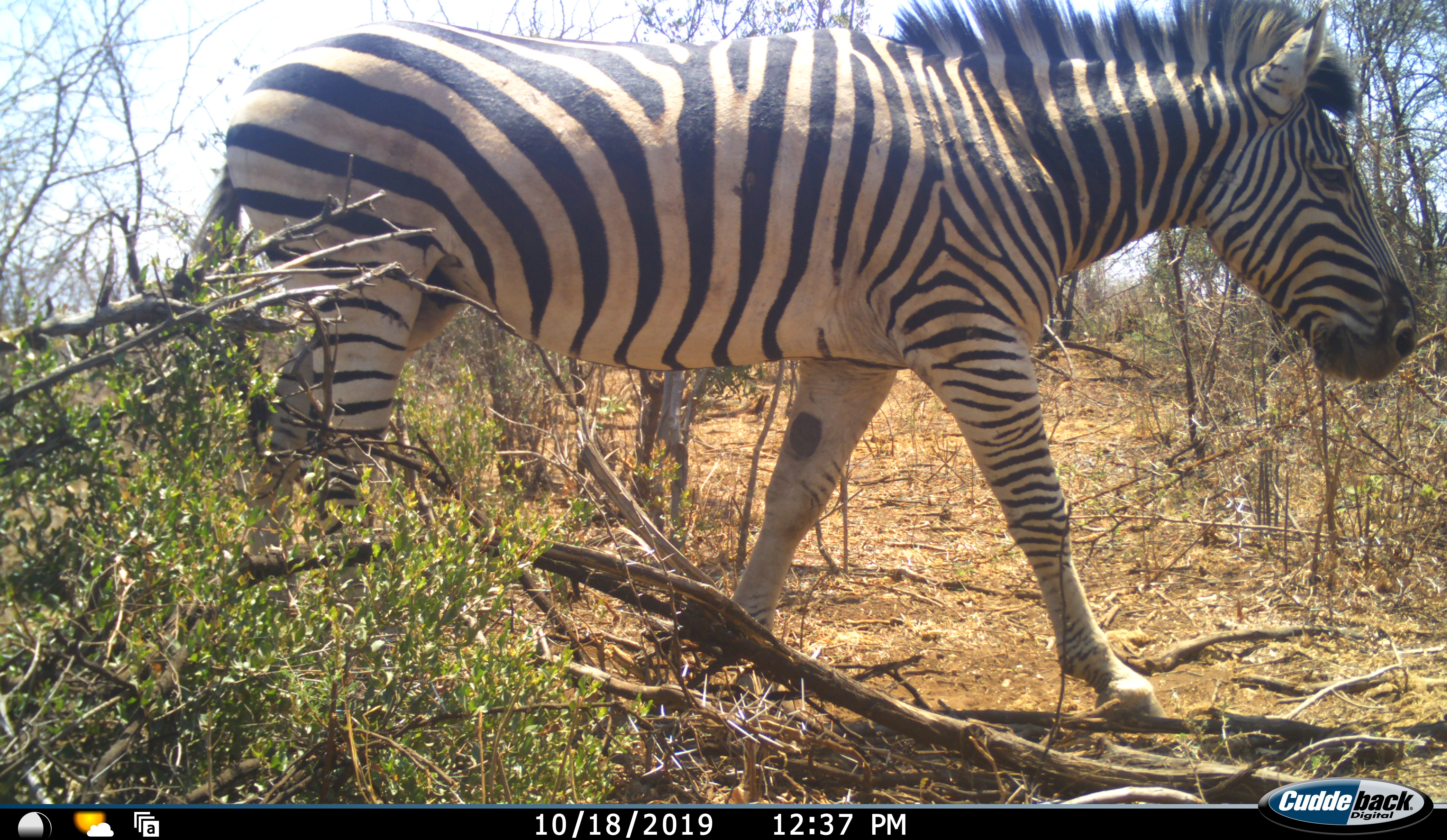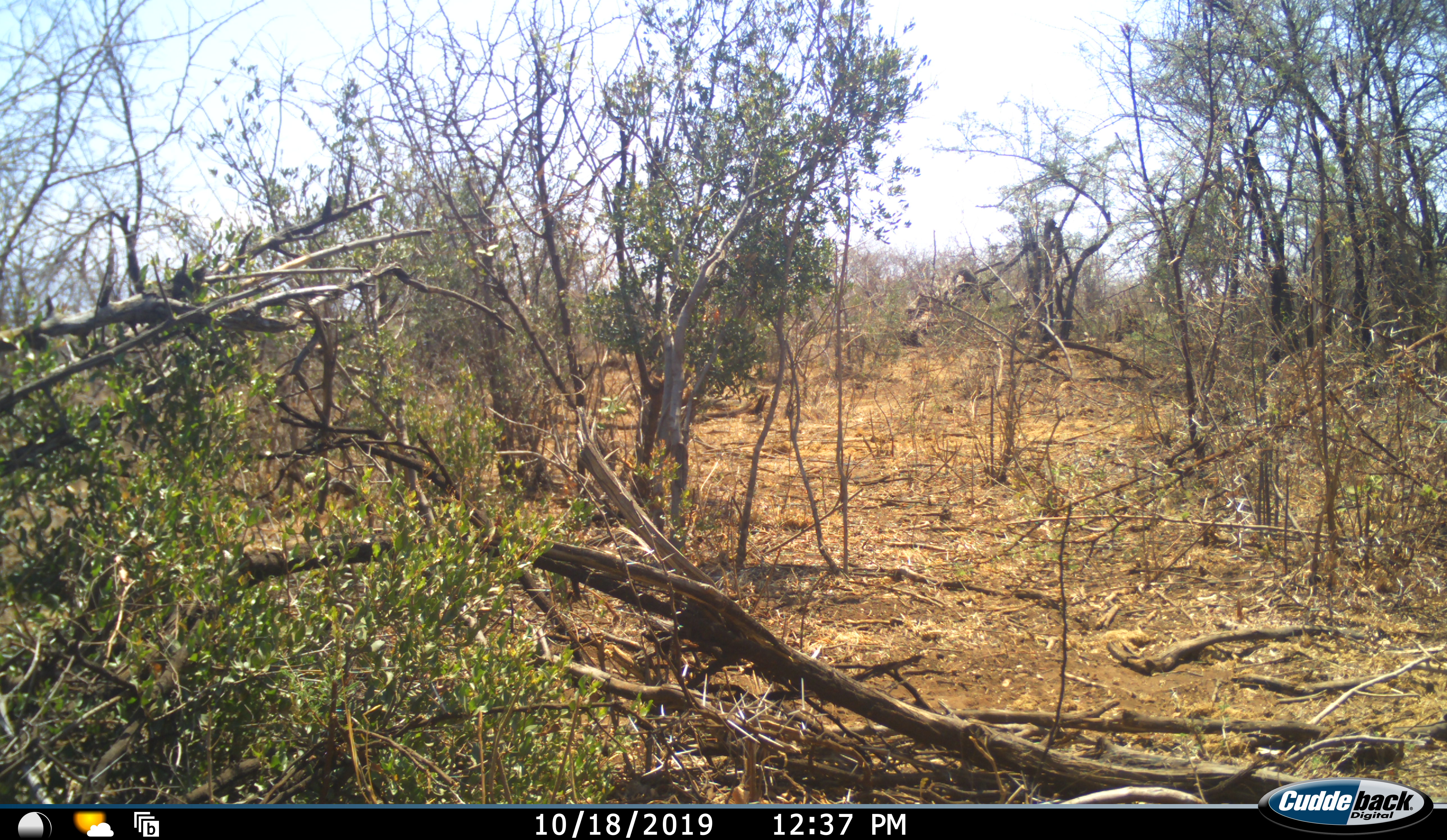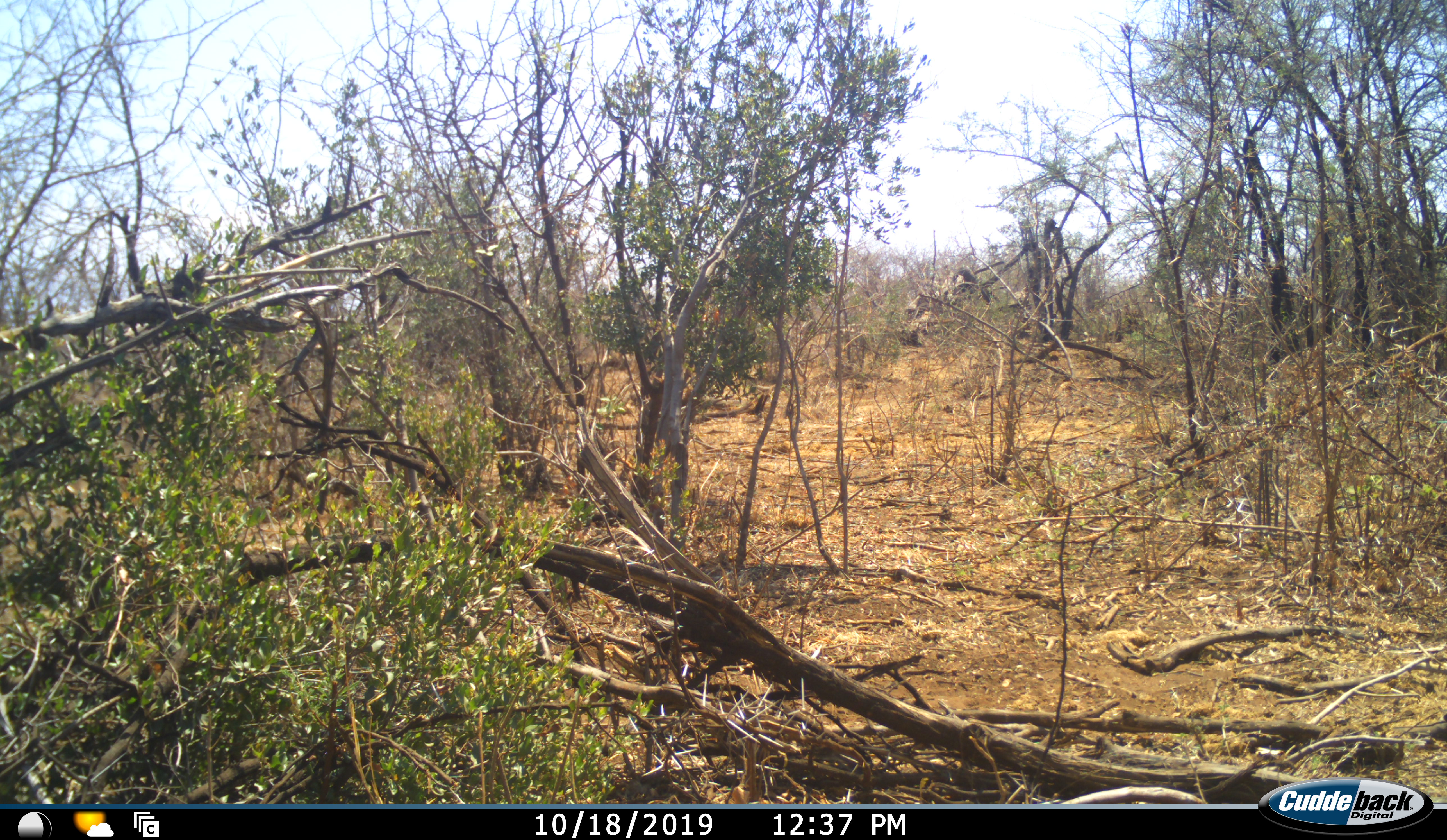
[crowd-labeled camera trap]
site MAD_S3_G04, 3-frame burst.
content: unidentified animal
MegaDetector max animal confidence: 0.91